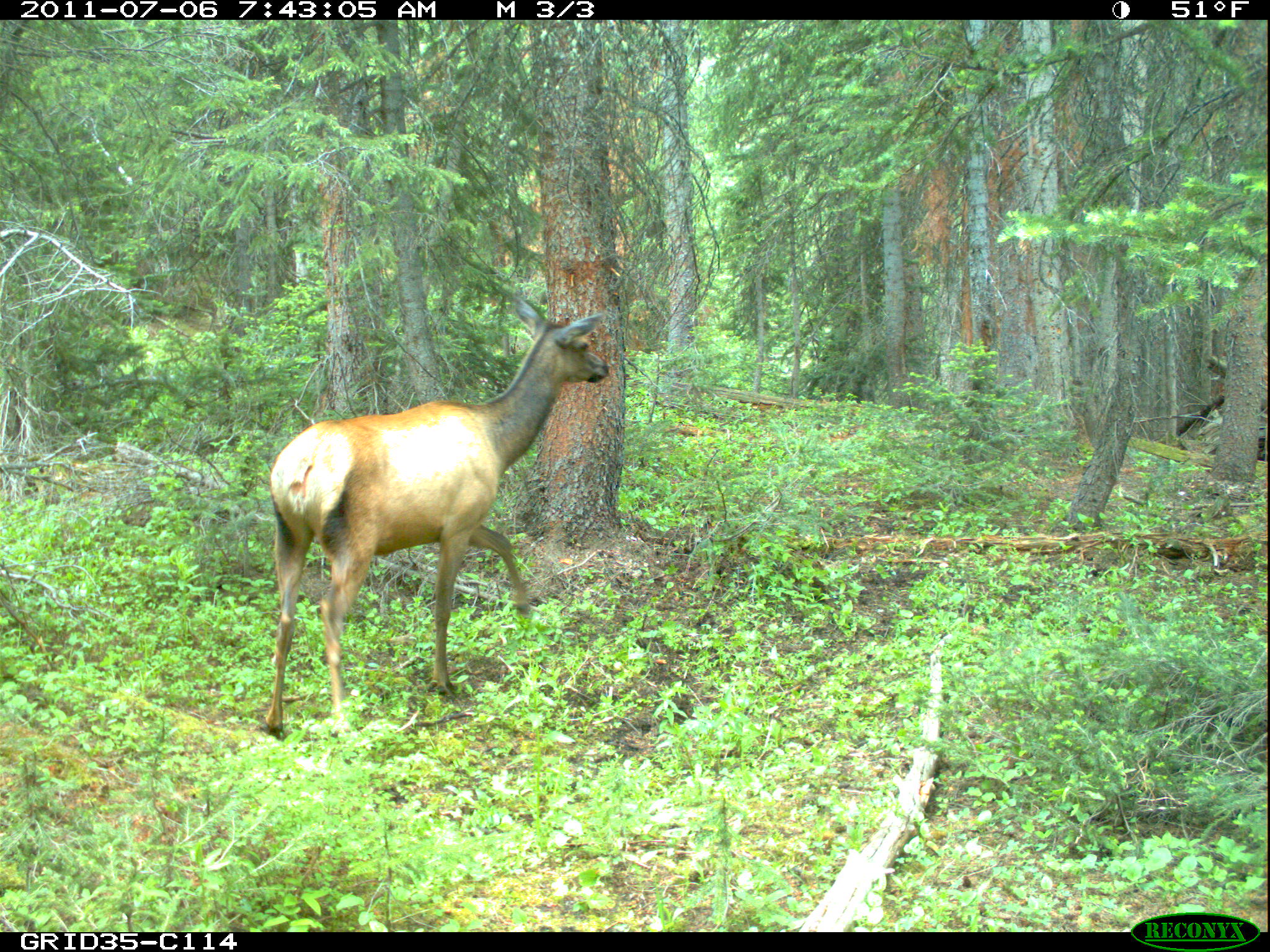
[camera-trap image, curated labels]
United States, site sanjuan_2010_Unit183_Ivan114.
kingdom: Animalia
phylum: Chordata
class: Mammalia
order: Artiodactyla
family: Cervidae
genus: Cervus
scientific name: Cervus elaphus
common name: red deer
Cervus elaphus (red deer).